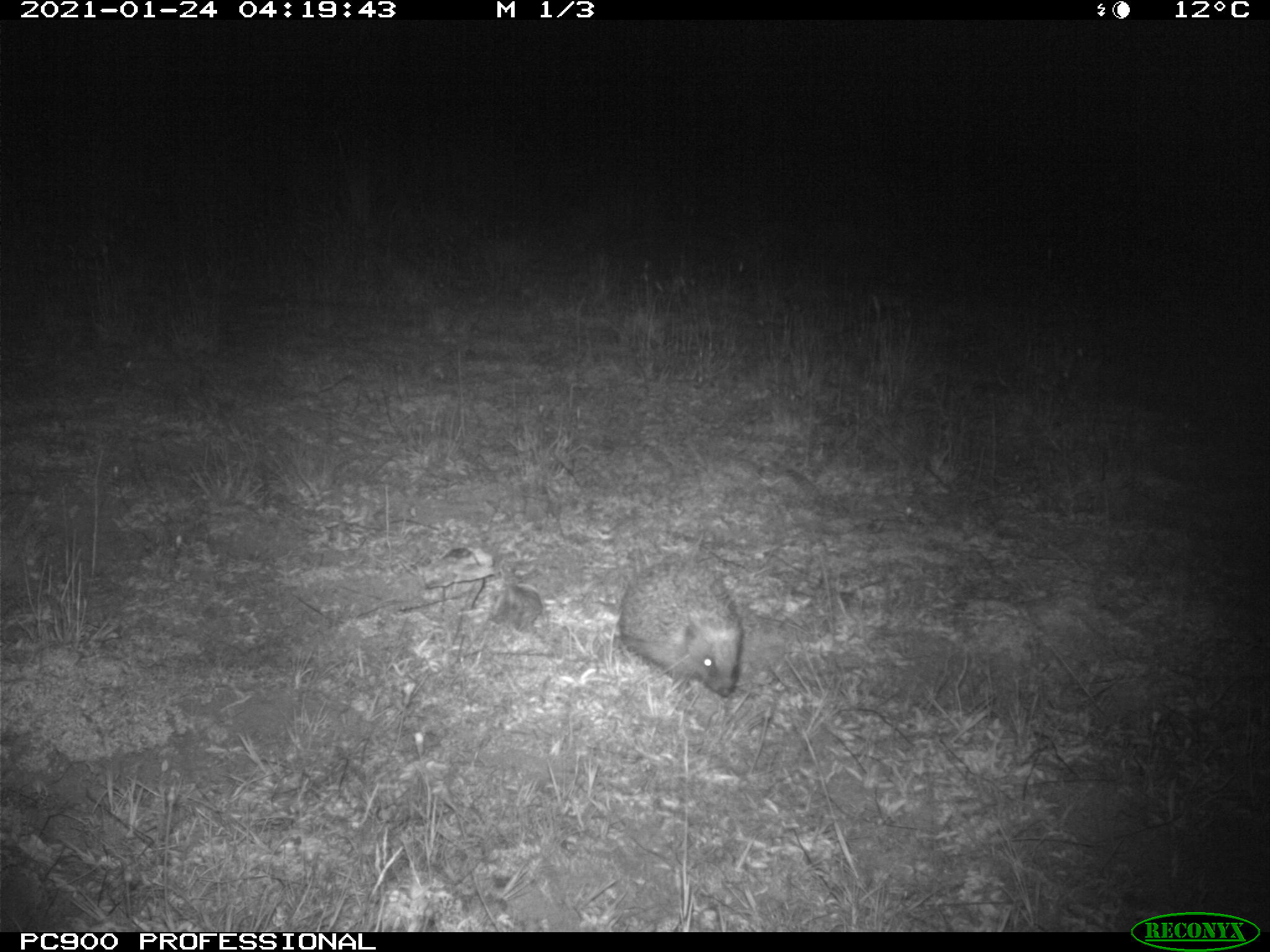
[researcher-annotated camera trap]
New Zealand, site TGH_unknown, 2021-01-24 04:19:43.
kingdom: Animalia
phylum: Chordata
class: Mammalia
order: Eulipotyphla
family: Erinaceidae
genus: Erinaceus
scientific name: Erinaceus europaeus europaeus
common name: european hedgehog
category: hedgehog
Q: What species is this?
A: Hedgehog (european hedgehog) (Erinaceus europaeus europaeus).